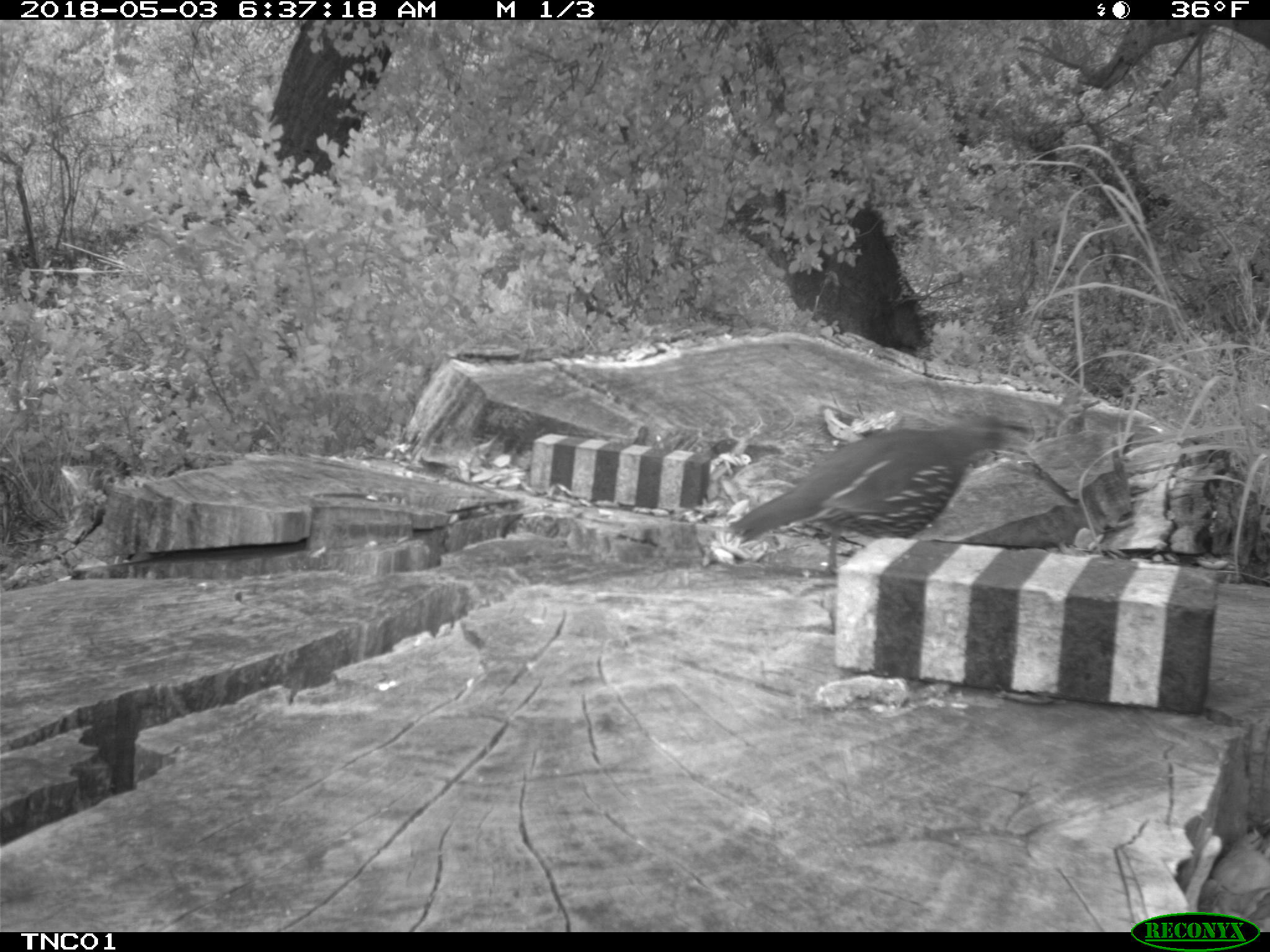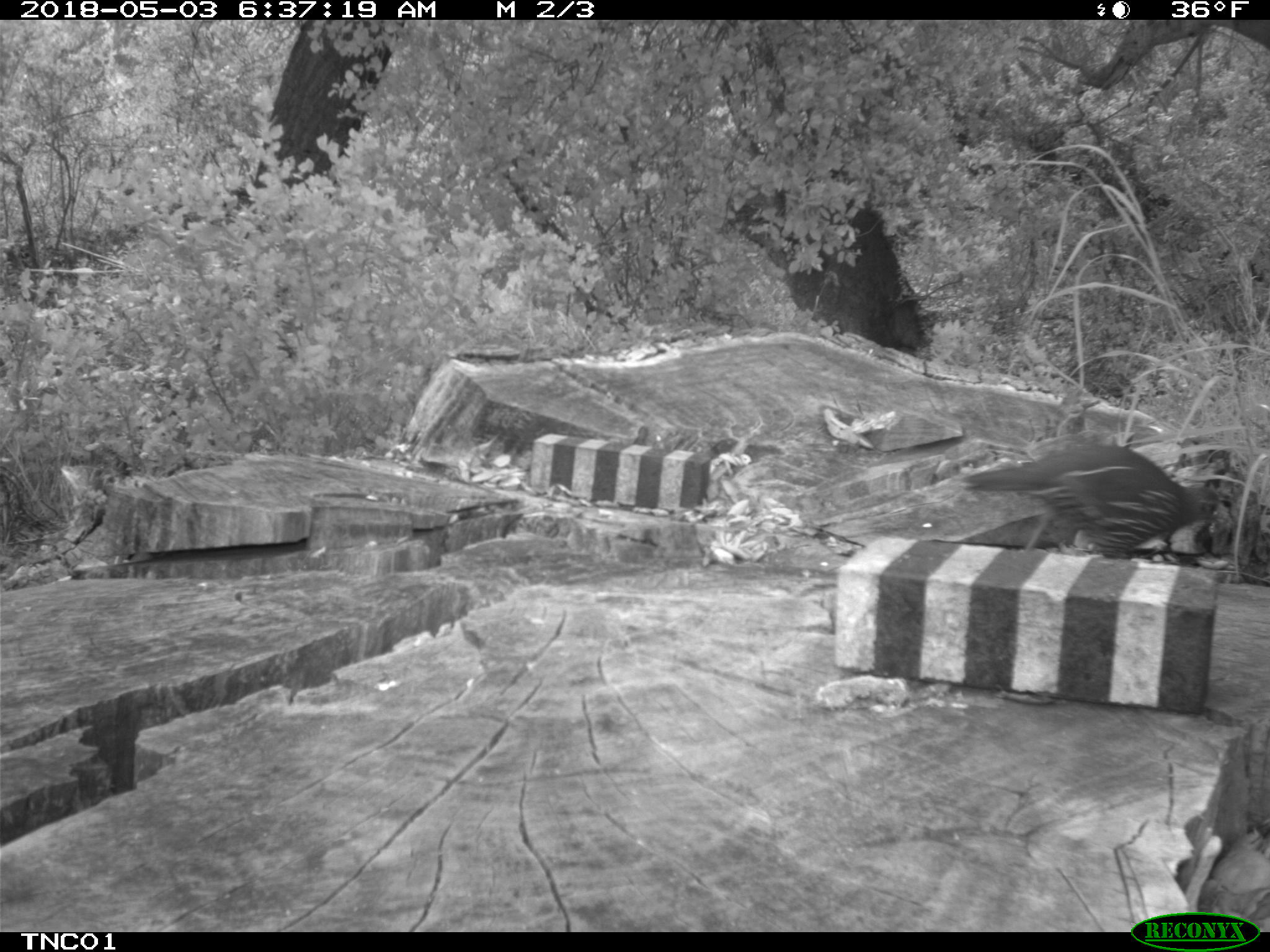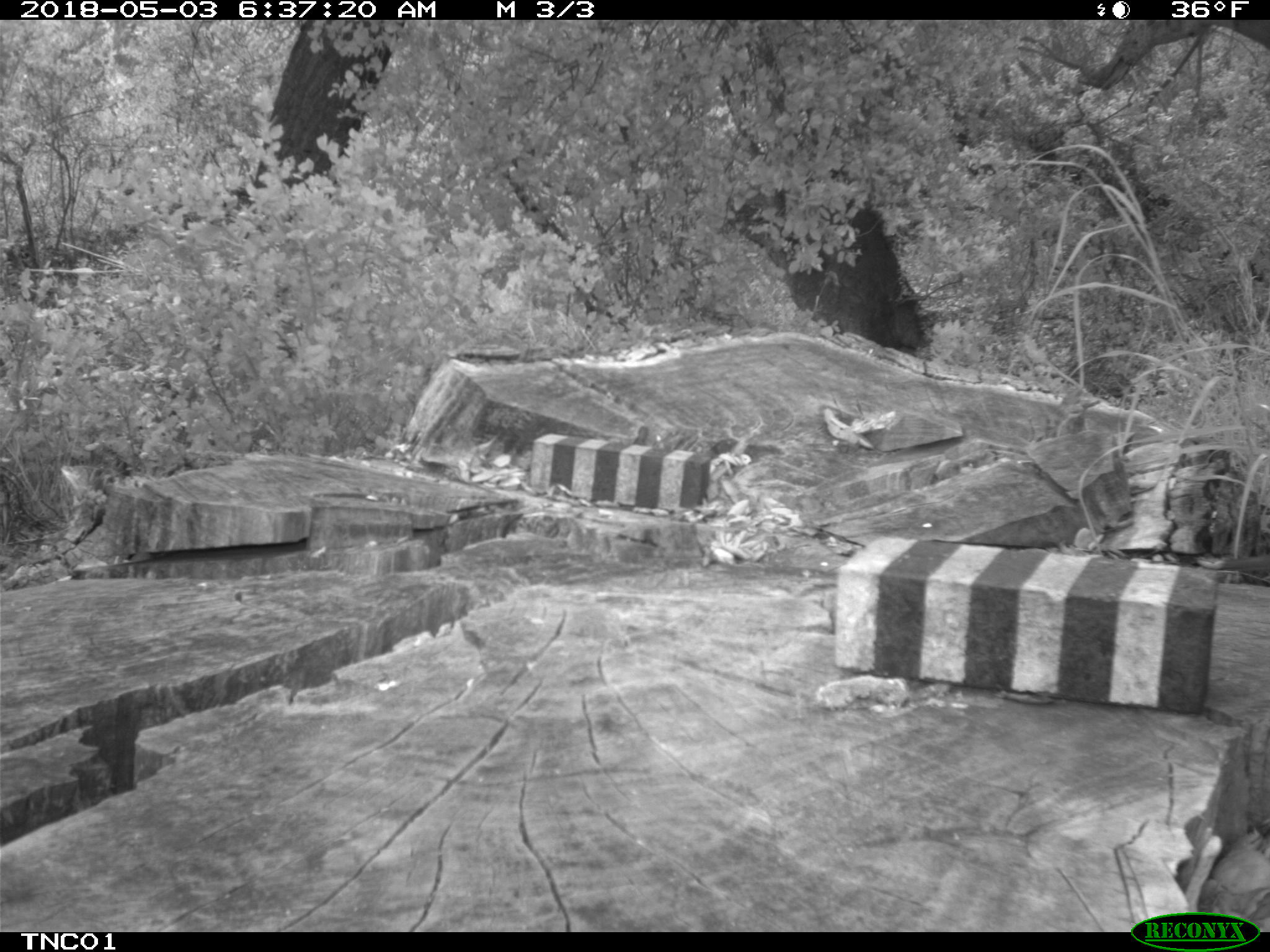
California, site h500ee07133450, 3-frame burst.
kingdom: Animalia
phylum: Chordata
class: Aves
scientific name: Aves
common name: bird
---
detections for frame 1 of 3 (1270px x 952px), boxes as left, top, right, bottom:
bird: 727, 413, 1037, 576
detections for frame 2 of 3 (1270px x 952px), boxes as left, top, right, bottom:
bird: 961, 444, 1222, 562